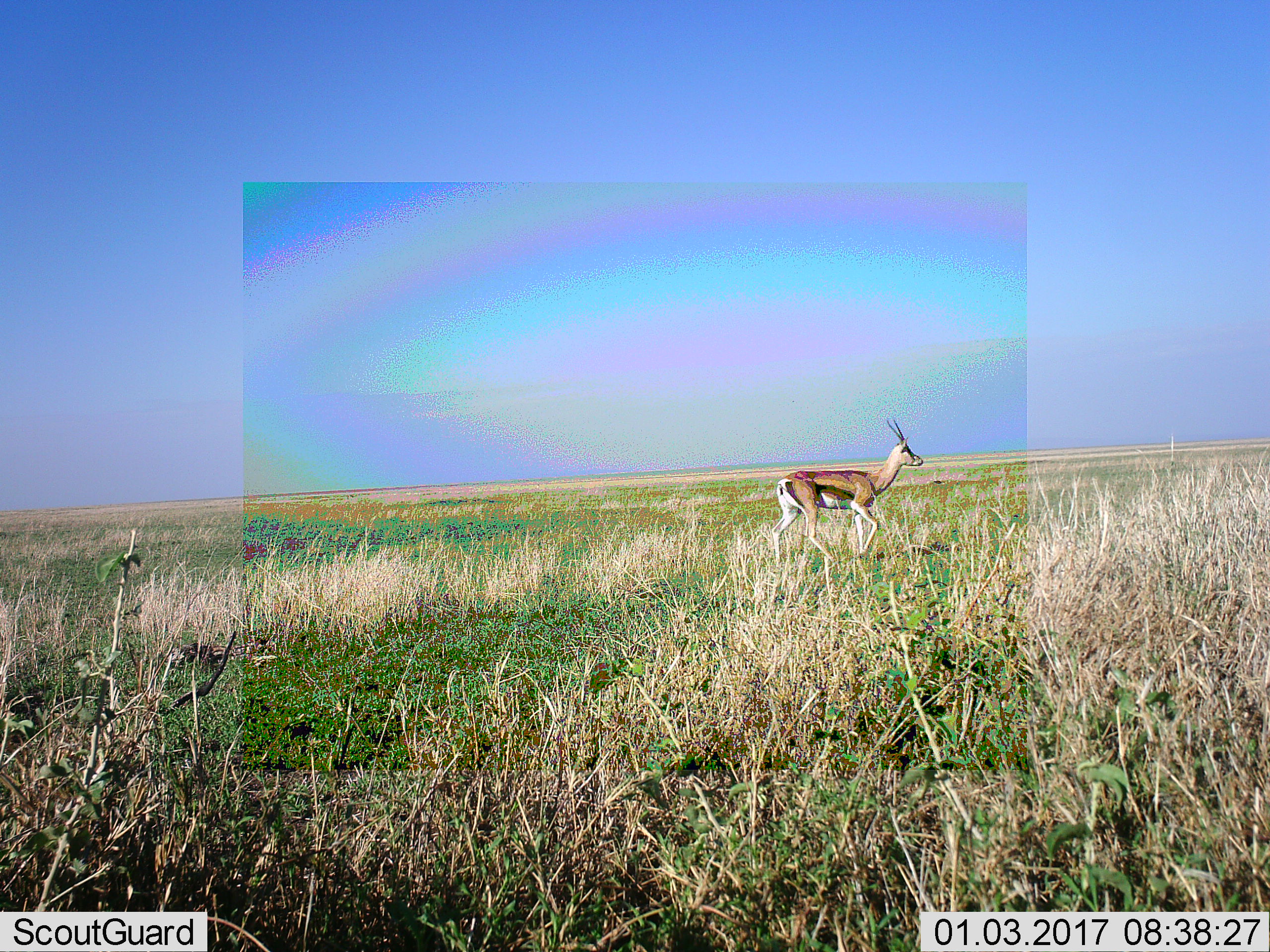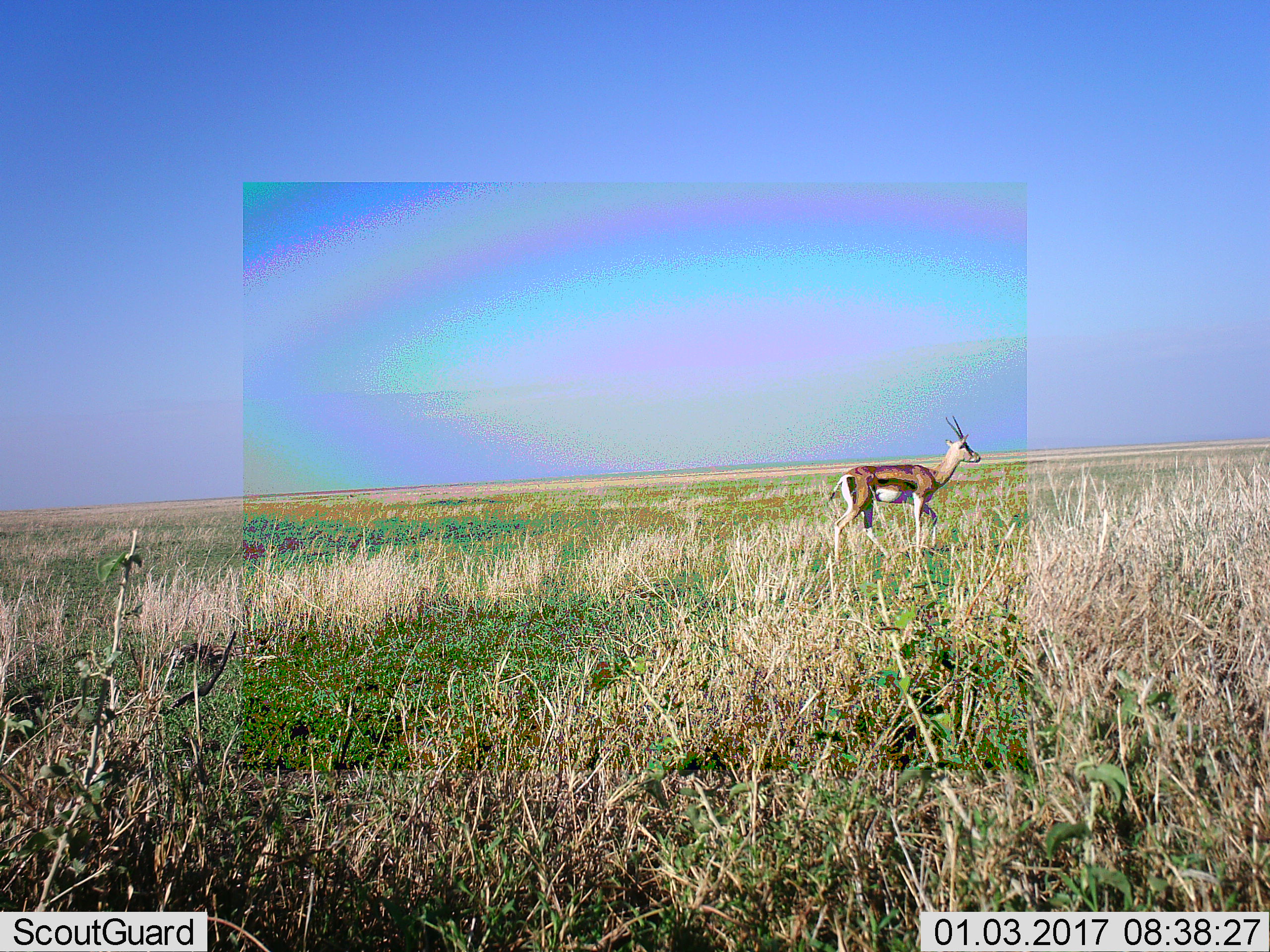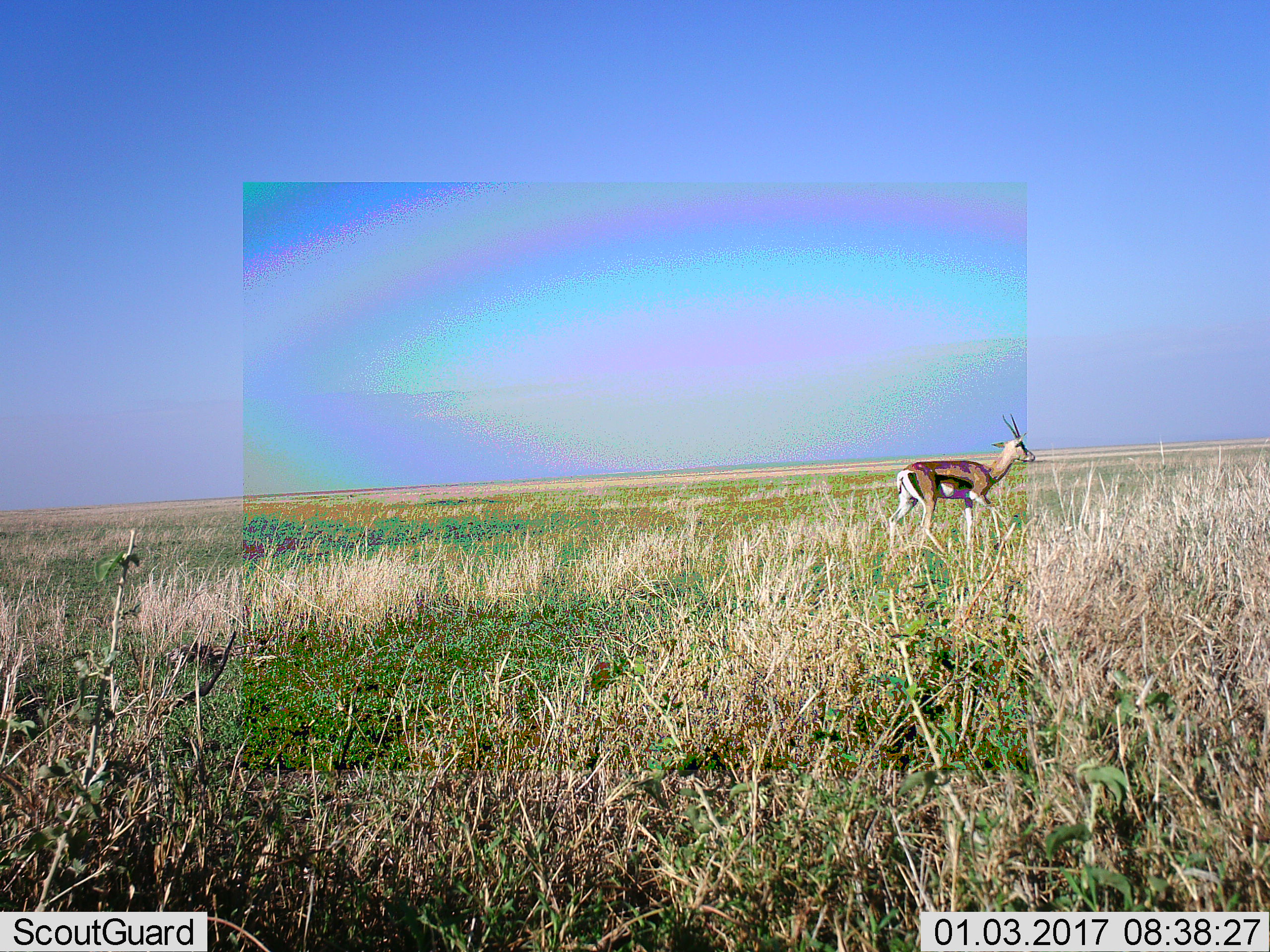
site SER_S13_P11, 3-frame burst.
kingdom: Animalia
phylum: Chordata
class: Mammalia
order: Artiodactyla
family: Bovidae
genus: Eudorcas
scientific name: Eudorcas thomsonii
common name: thomson's gazelle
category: gazellethomsons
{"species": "gazellethomsons (thomson's gazelle) (Eudorcas thomsonii)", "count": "1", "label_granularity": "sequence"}